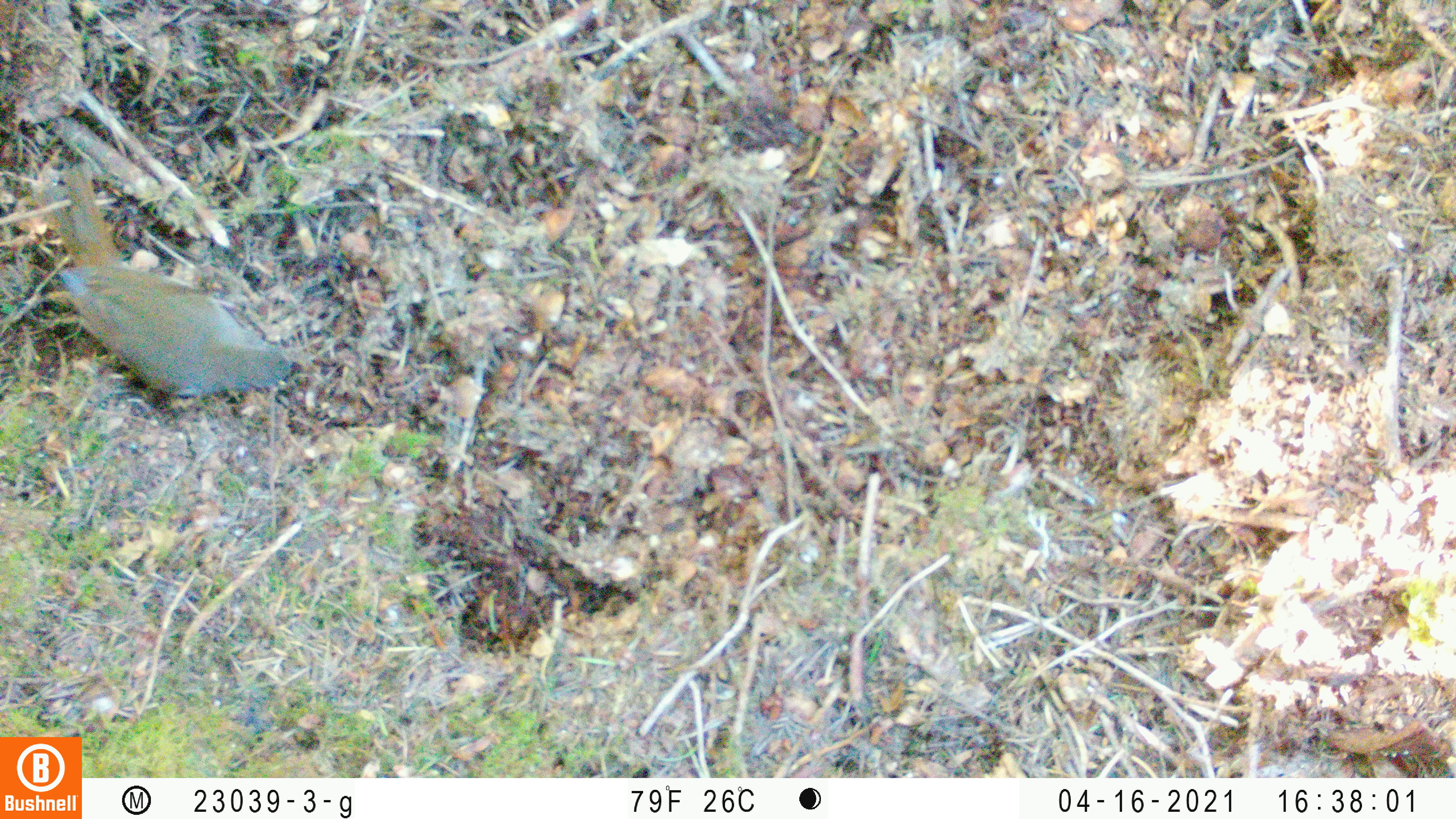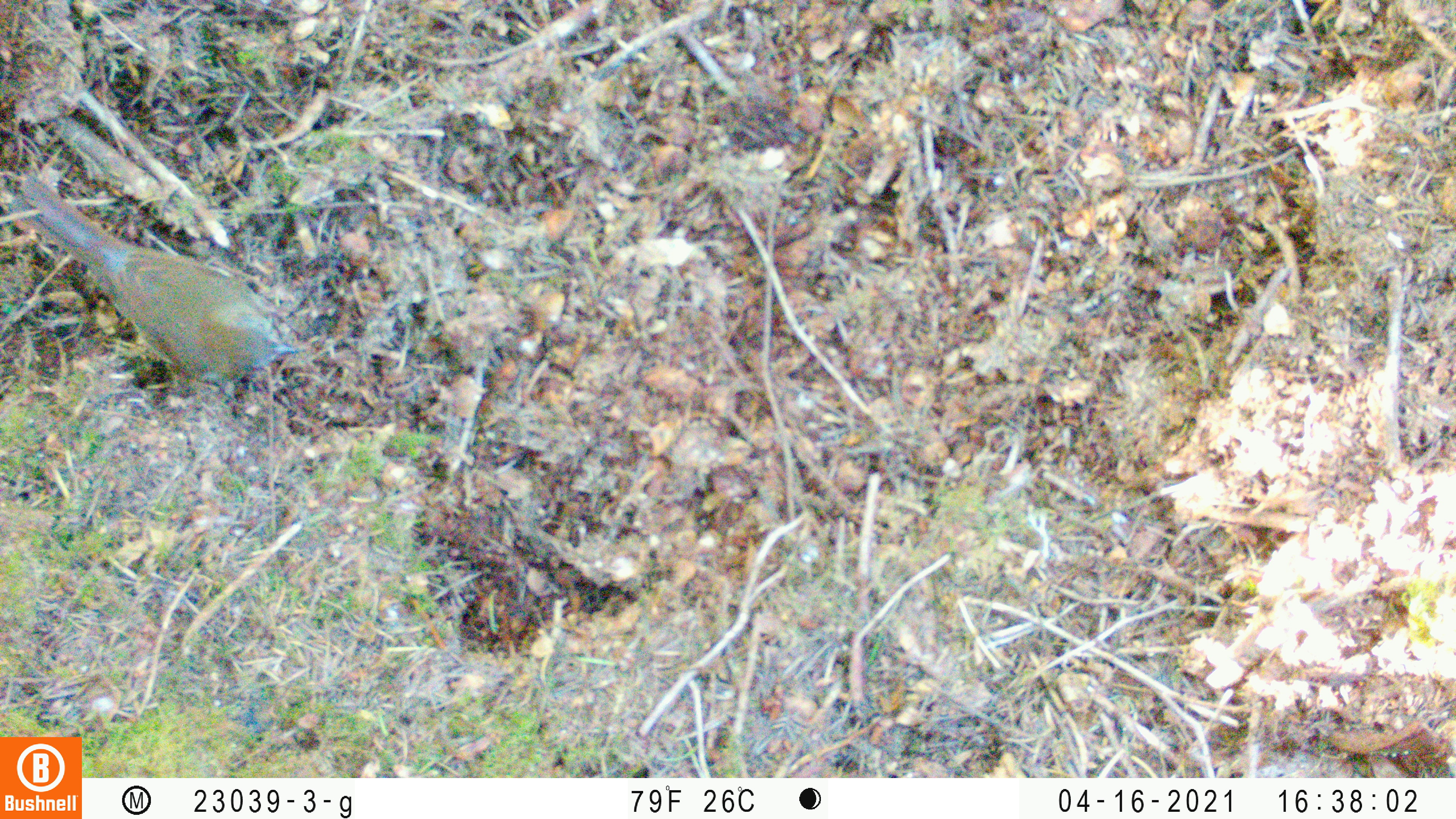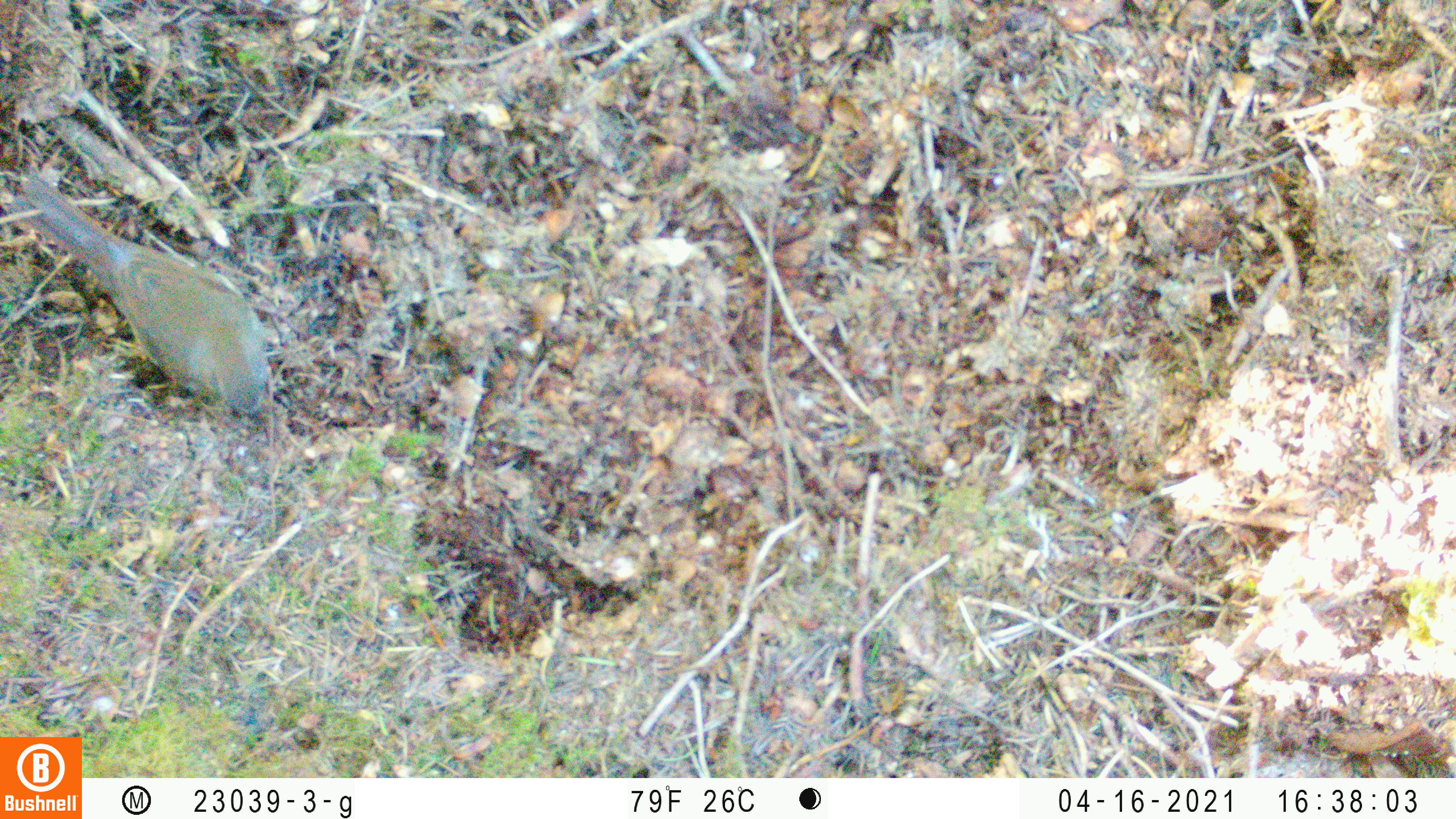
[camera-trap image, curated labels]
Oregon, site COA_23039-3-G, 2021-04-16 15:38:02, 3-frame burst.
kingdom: Animalia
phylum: Chordata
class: Aves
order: Passeriformes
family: Turdidae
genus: Catharus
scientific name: Catharus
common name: brown thrushes and nightingale-thrushes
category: catharus species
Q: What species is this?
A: Catharus species (brown thrushes and nightingale-thrushes) (Catharus).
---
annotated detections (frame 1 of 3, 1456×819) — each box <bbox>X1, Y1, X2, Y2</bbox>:
catharus species: <bbox>4, 131, 341, 434</bbox>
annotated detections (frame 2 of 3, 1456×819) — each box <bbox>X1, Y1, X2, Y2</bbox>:
catharus species: <bbox>0, 143, 340, 401</bbox>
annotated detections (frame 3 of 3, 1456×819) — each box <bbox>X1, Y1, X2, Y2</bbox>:
catharus species: <bbox>0, 140, 312, 459</bbox>